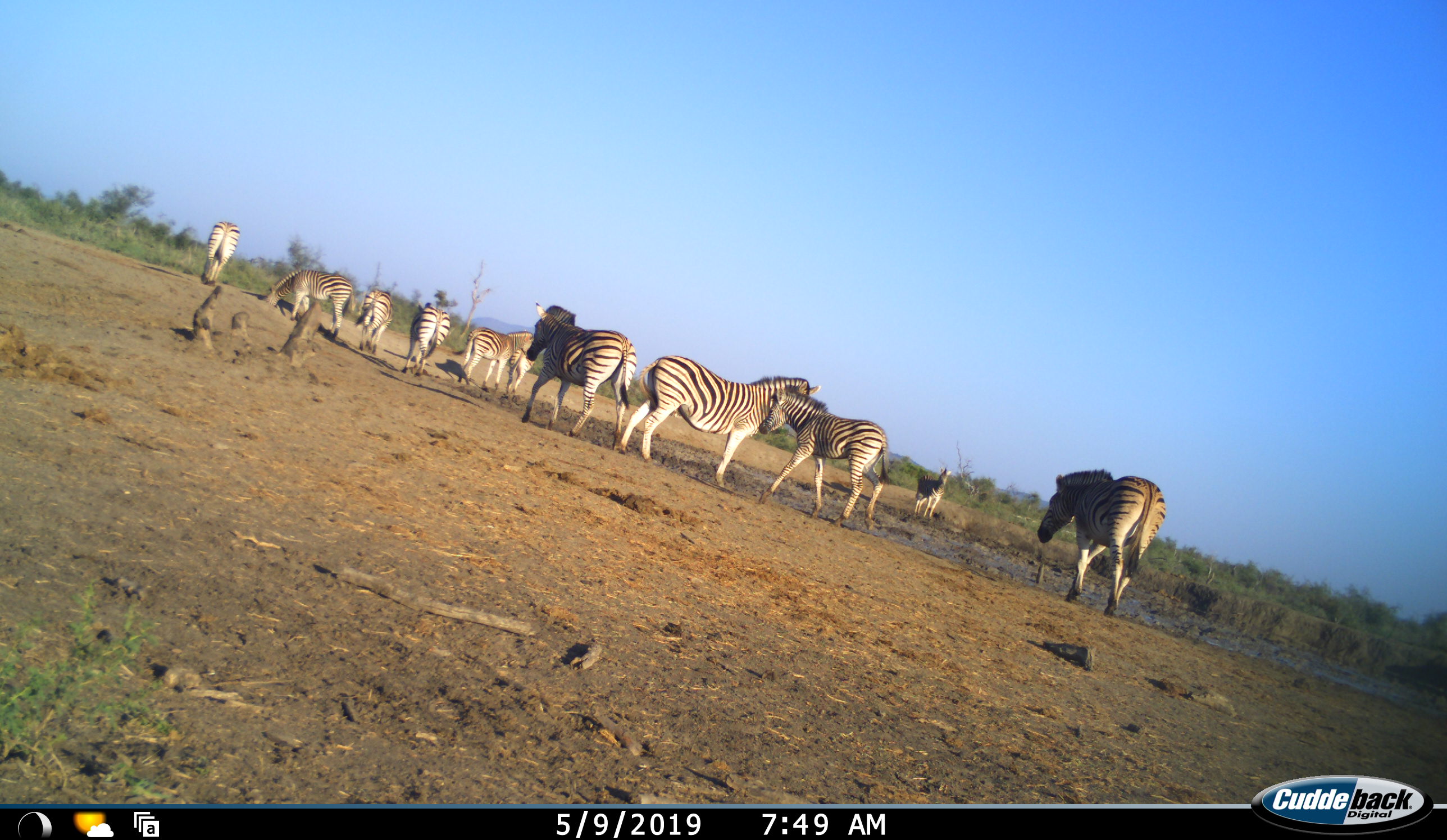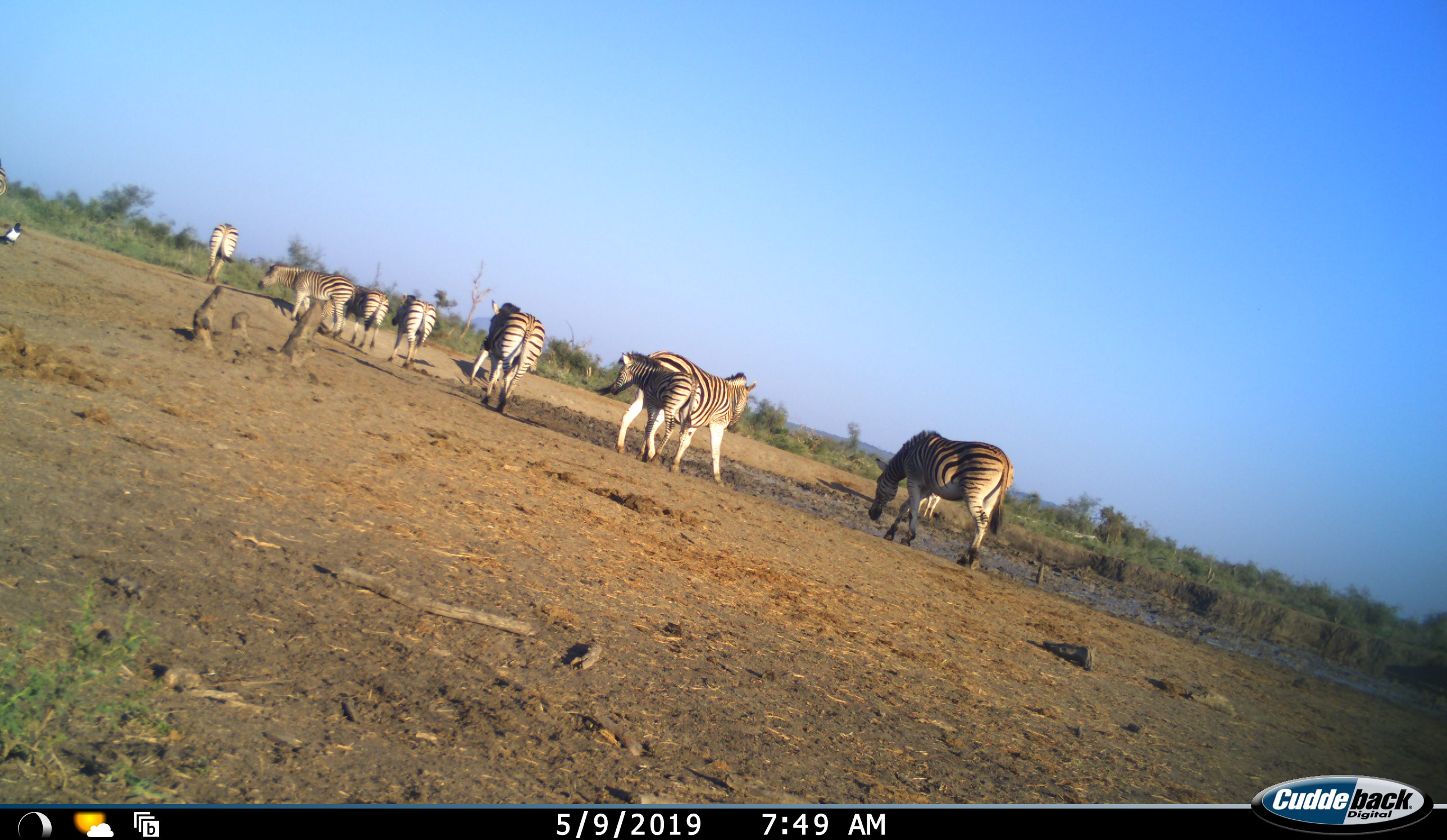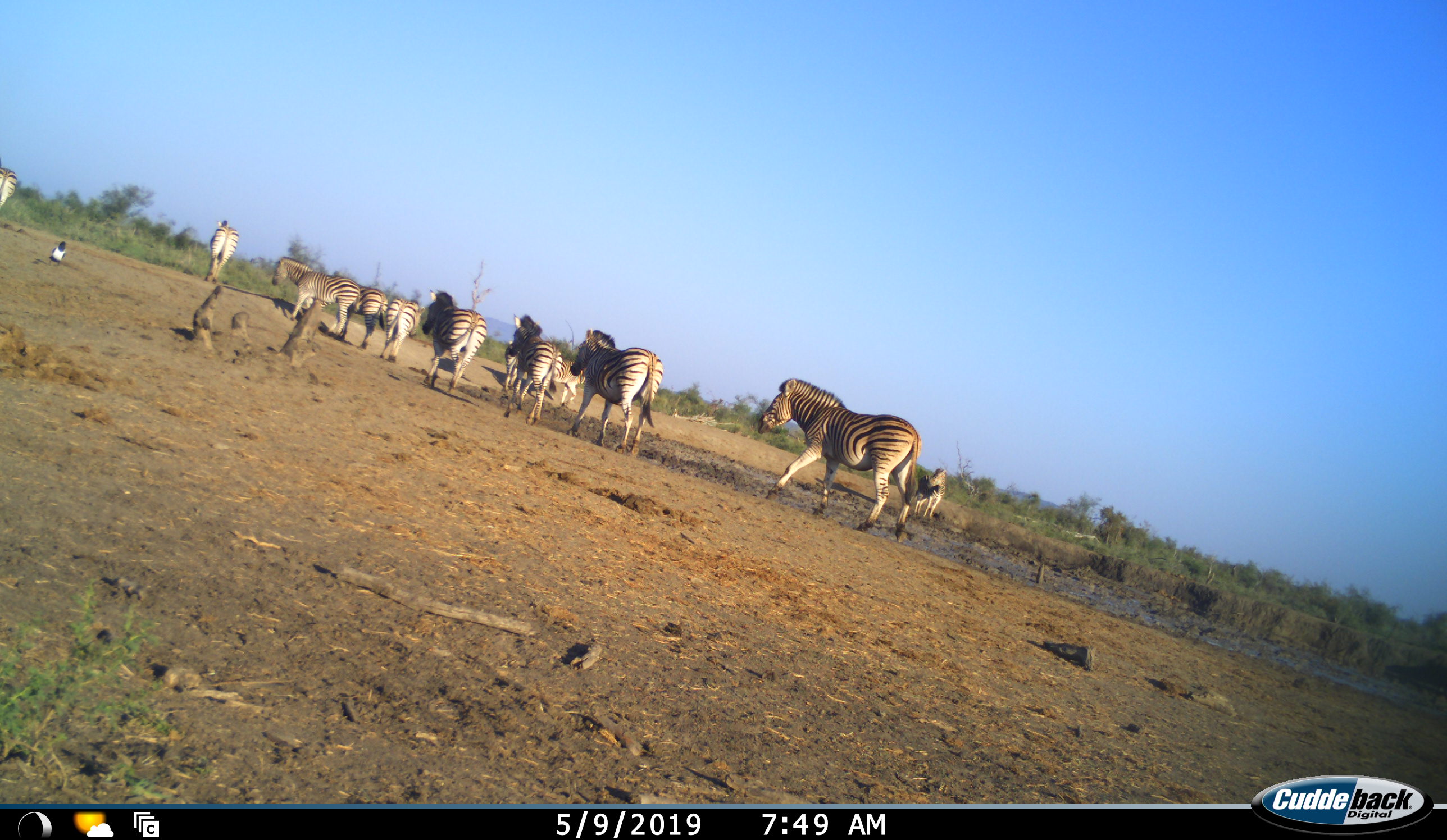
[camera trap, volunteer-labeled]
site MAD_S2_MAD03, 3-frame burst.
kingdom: Animalia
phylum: Chordata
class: Mammalia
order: Perissodactyla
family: Equidae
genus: Equus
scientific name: Equus quagga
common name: plains zebra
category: zebraplains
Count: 10.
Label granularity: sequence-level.